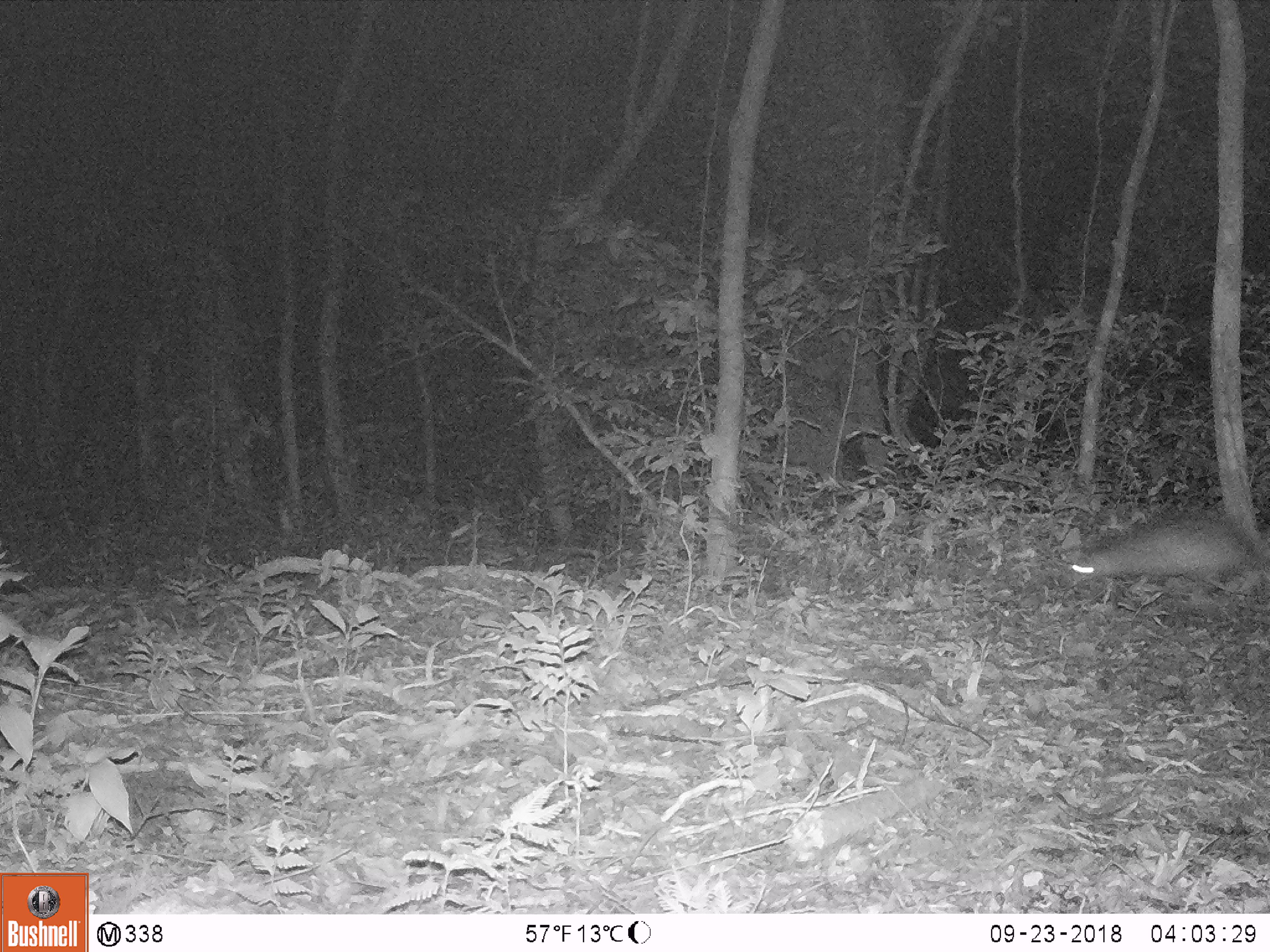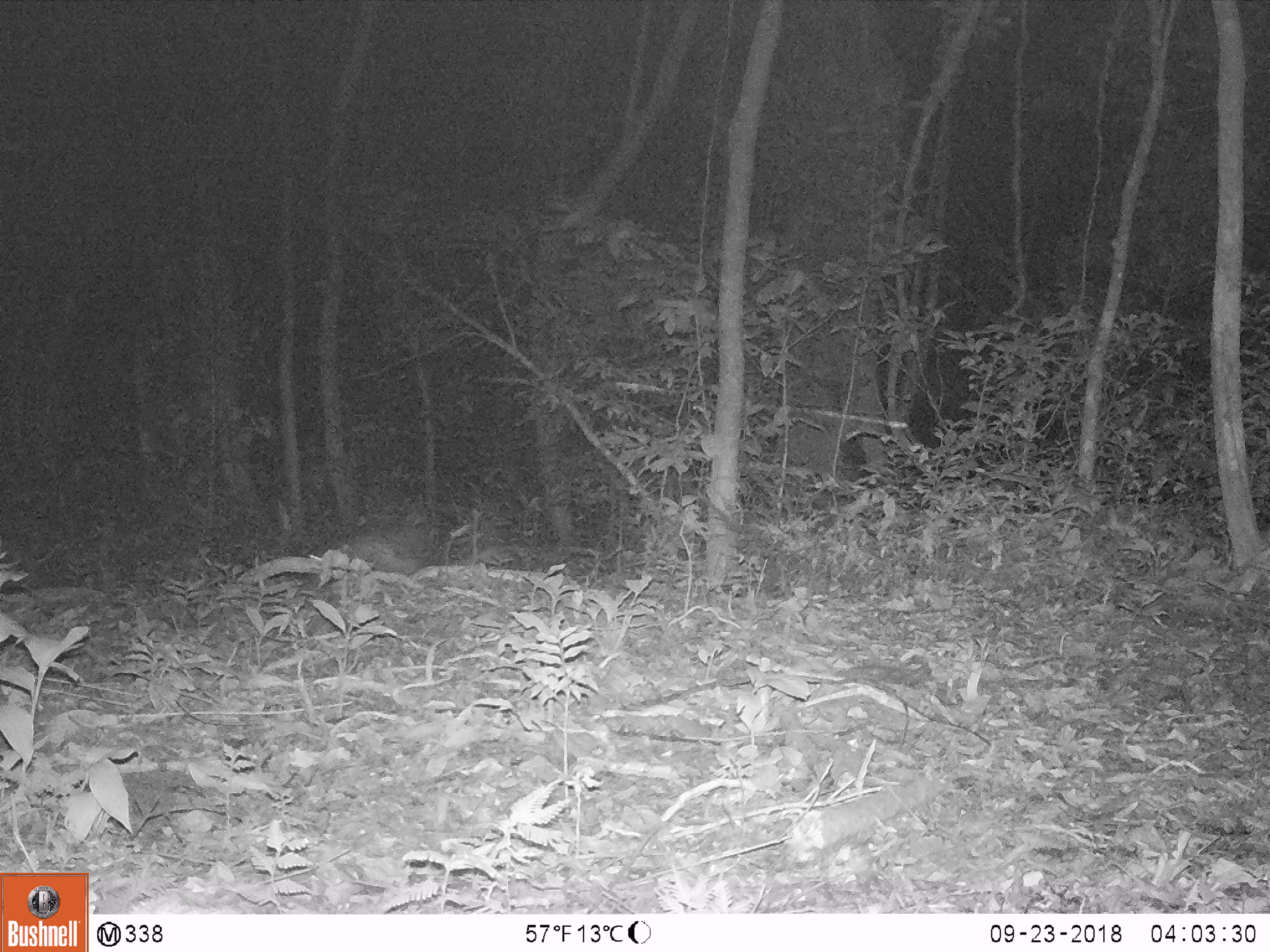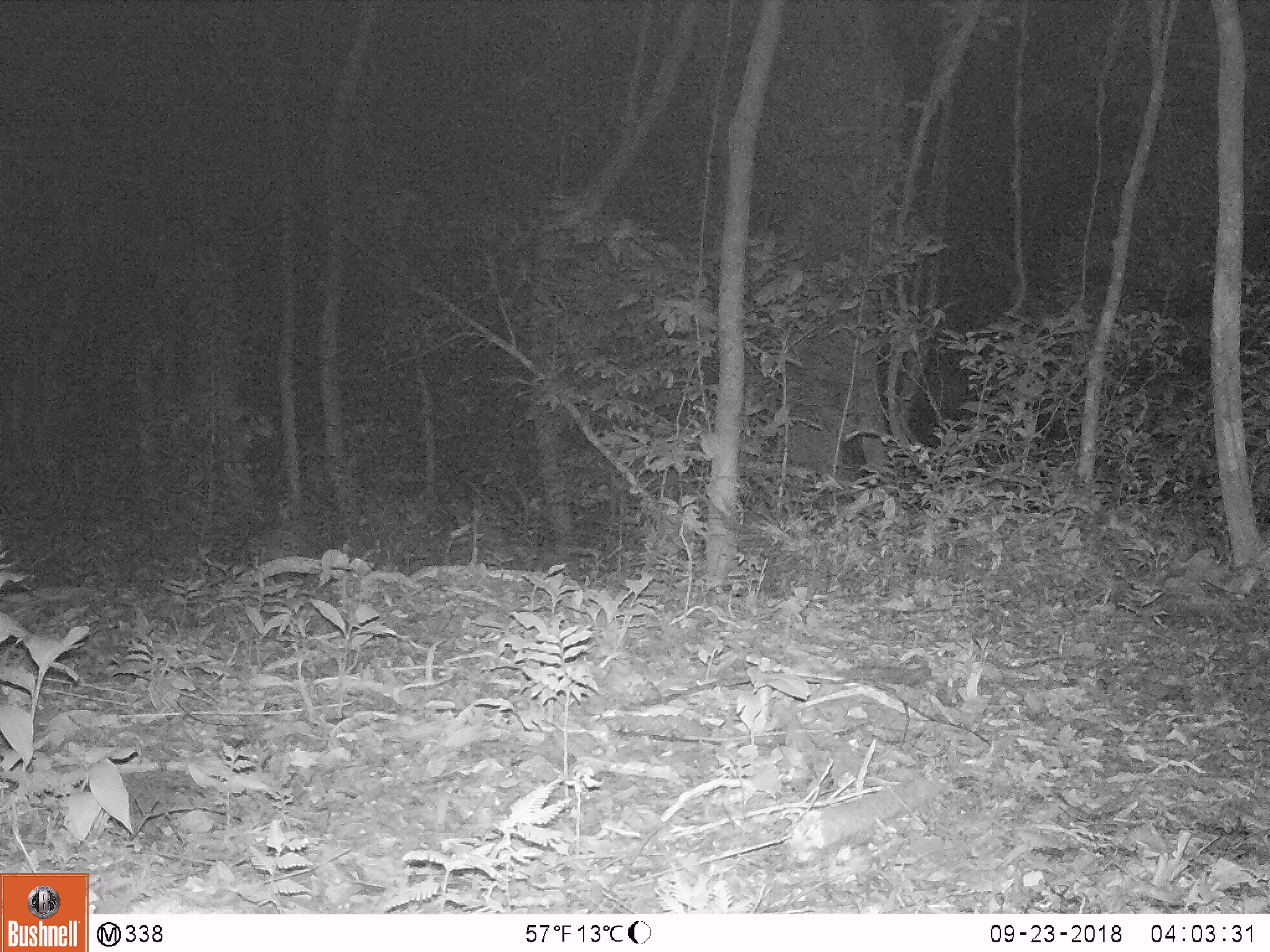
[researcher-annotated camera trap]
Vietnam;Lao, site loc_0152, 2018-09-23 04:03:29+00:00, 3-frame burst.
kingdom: Animalia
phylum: Chordata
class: Mammalia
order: Carnivora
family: Viverridae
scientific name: Paradoxurinae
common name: palm civet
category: unidentified palm civet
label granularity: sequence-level